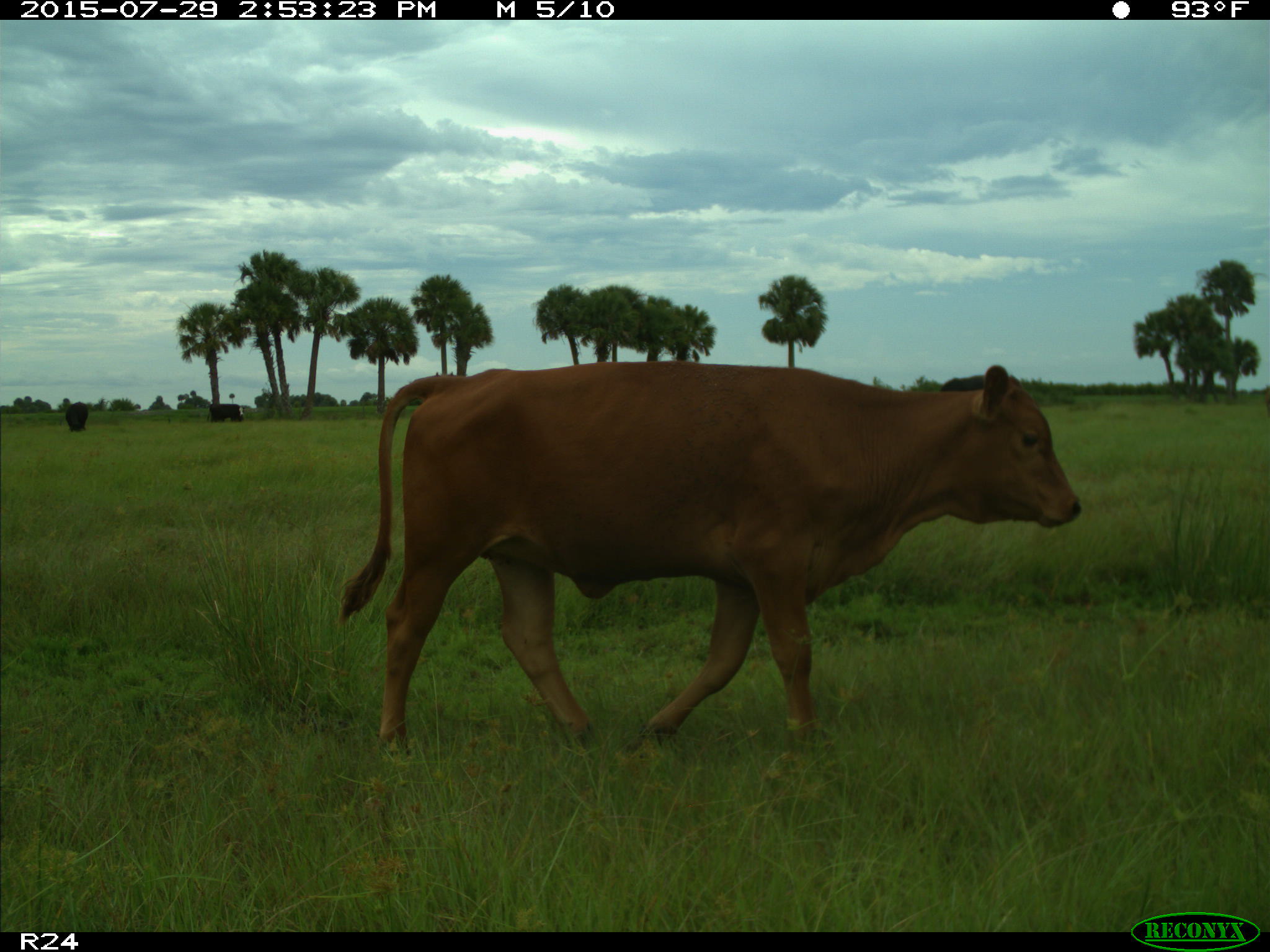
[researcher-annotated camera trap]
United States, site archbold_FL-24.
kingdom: Animalia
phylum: Chordata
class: Mammalia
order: Artiodactyla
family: Bovidae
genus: Bos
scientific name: Bos taurus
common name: domestic cow